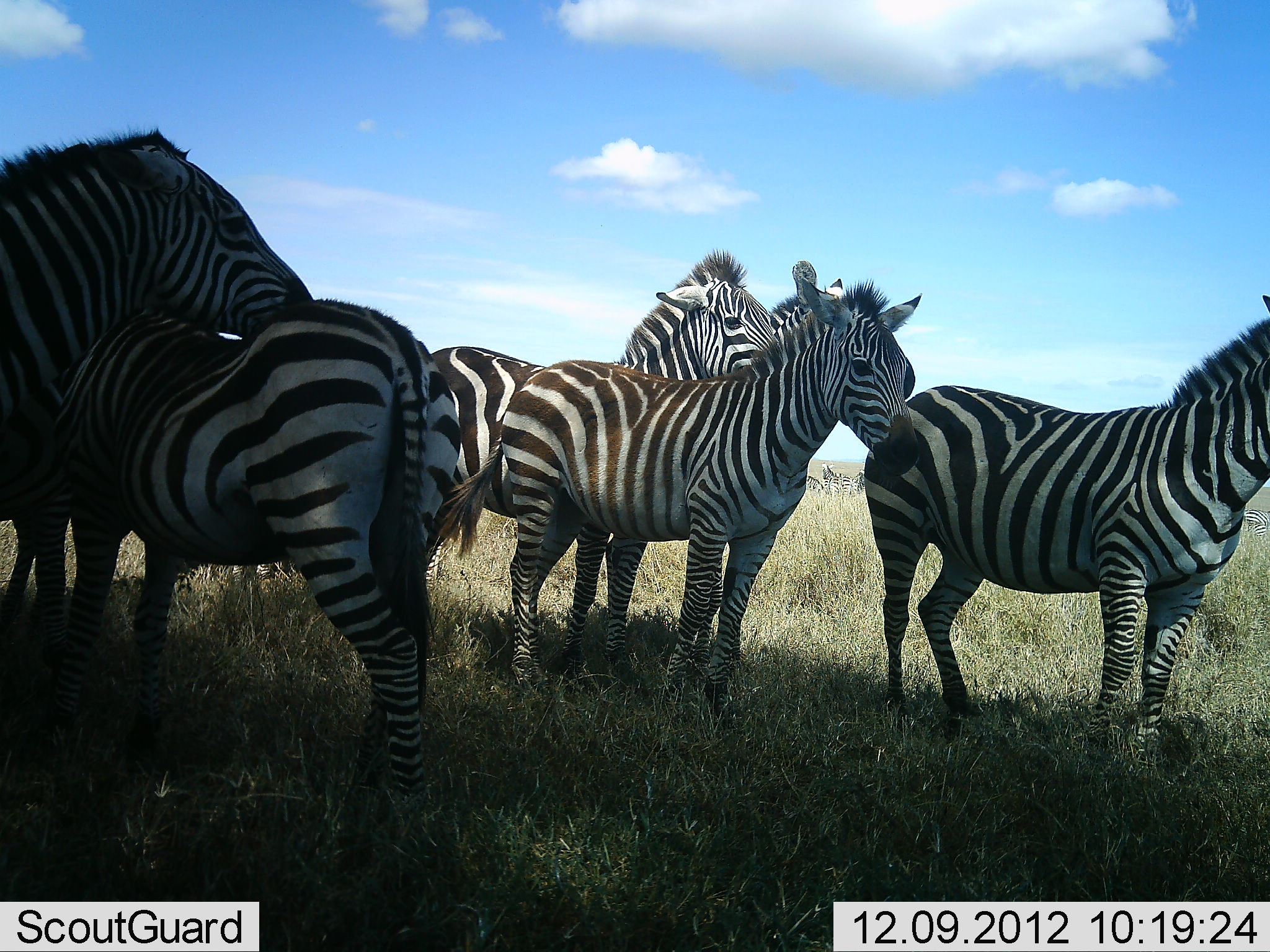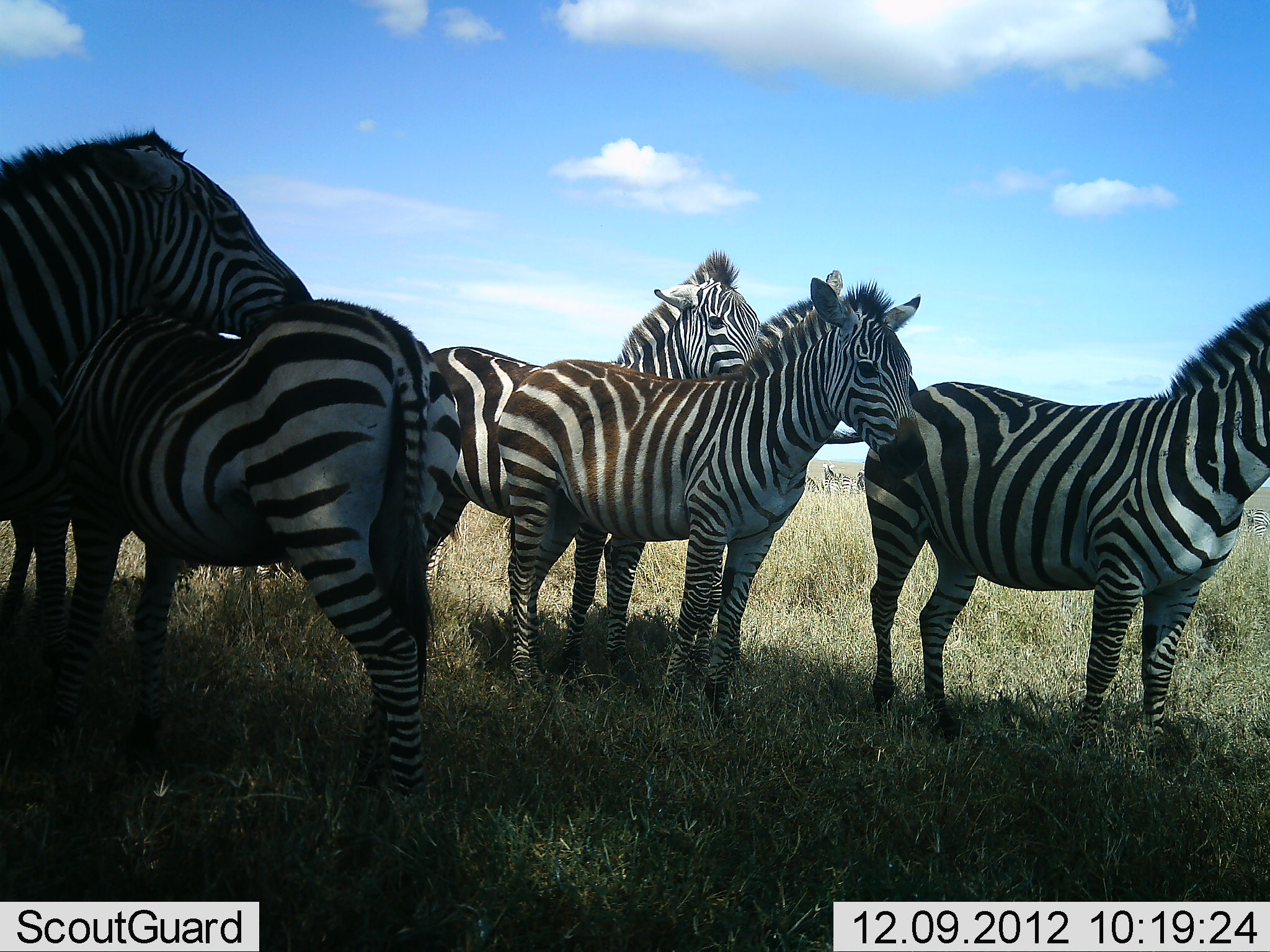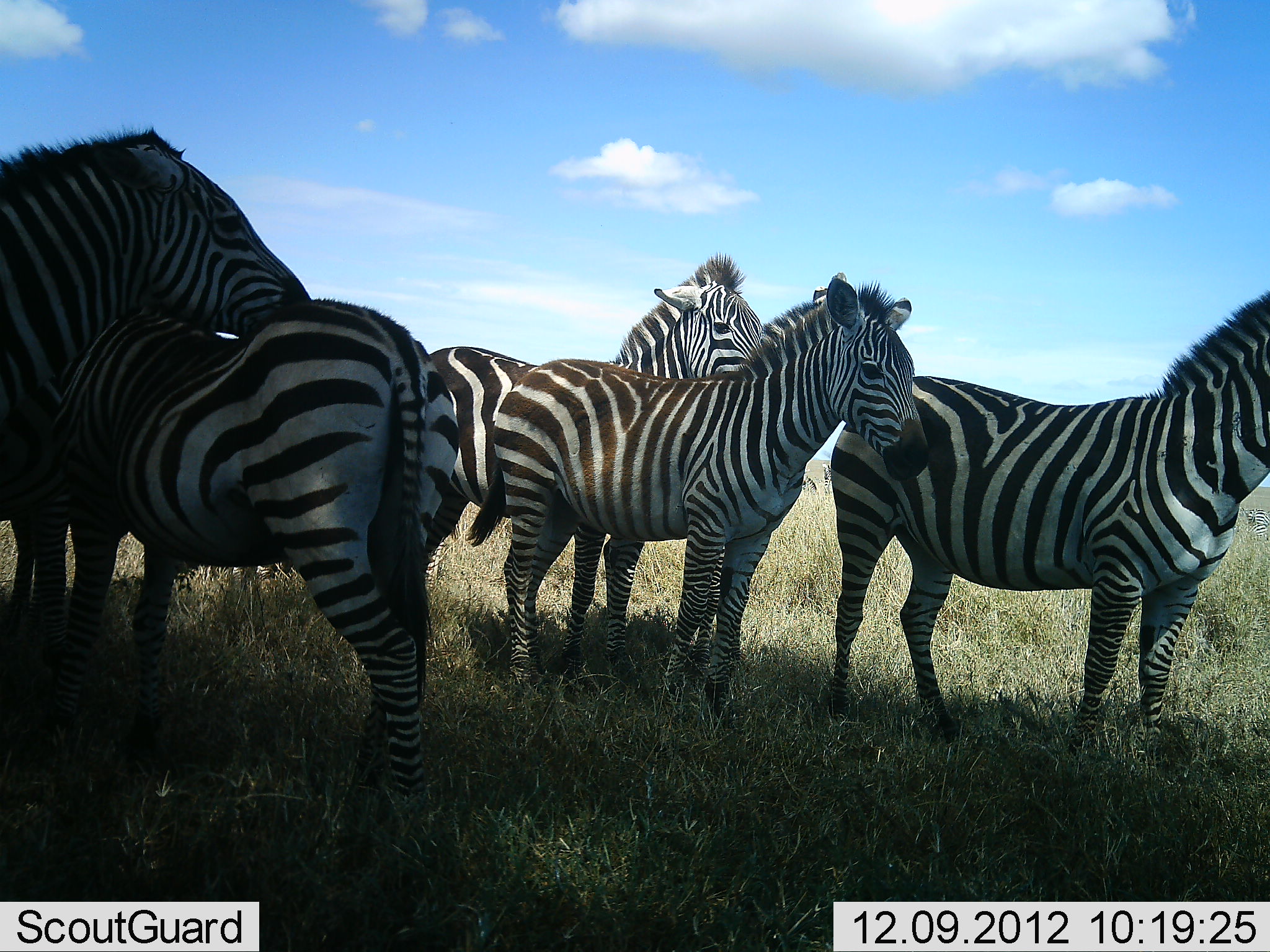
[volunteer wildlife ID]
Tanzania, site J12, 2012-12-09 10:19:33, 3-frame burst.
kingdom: Animalia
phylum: Chordata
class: Mammalia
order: Perissodactyla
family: Equidae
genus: Equus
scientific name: Equus quagga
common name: plains zebra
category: zebra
Zebra (plains zebra) (Equus quagga), count 6. Behavior (volunteer vote fractions): standing 100%, resting 20%, moving 0%, interacting 50%. Young present (vote fraction): 10%. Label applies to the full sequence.